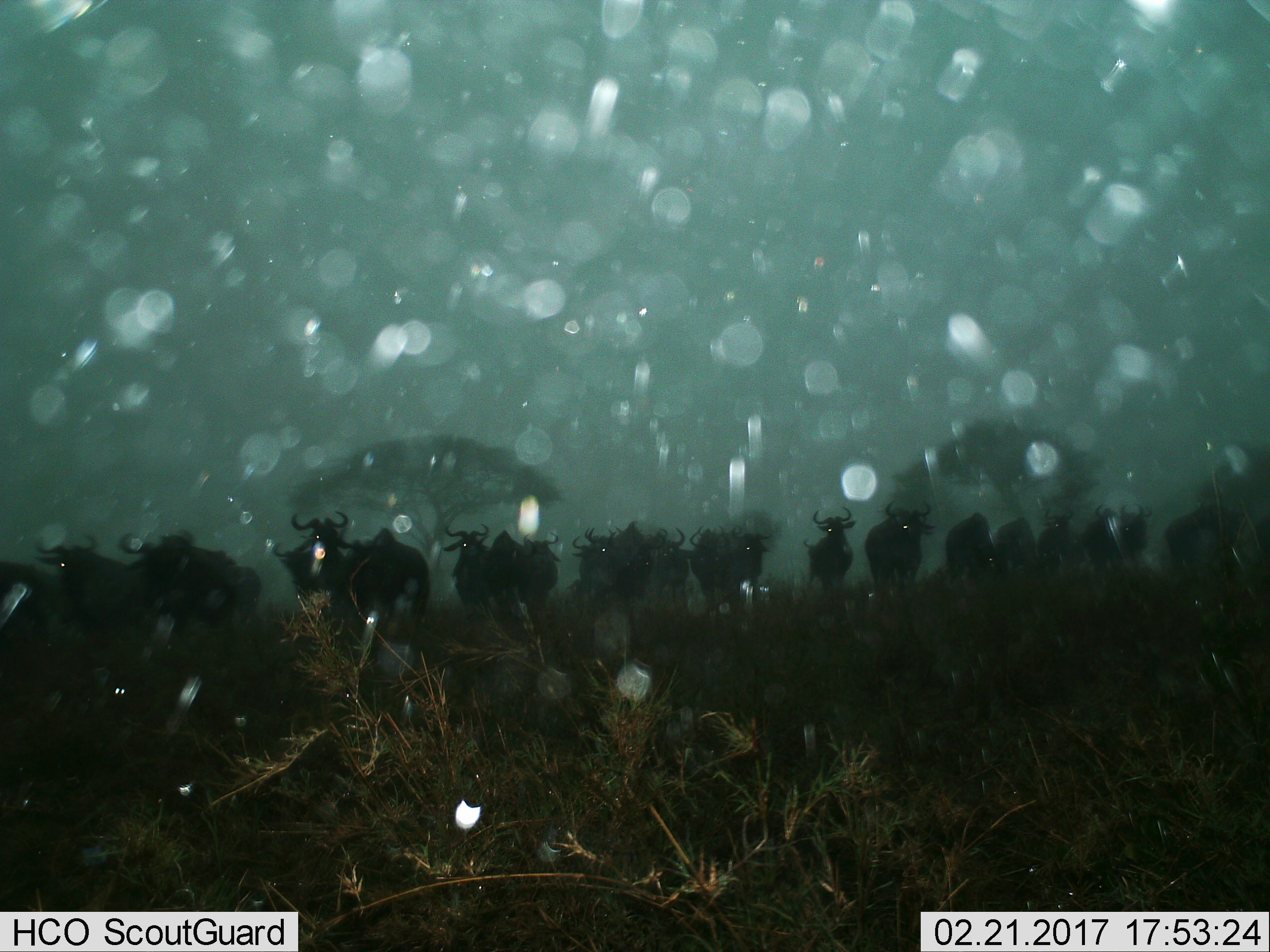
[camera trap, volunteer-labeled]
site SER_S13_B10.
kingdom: Animalia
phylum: Chordata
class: Mammalia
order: Artiodactyla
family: Bovidae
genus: Connochaetes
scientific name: Connochaetes taurinus taurinus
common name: blue wildebeest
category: wildebeestblue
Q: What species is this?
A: Wildebeestblue (blue wildebeest) (Connochaetes taurinus taurinus).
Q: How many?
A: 11-50.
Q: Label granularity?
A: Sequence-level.